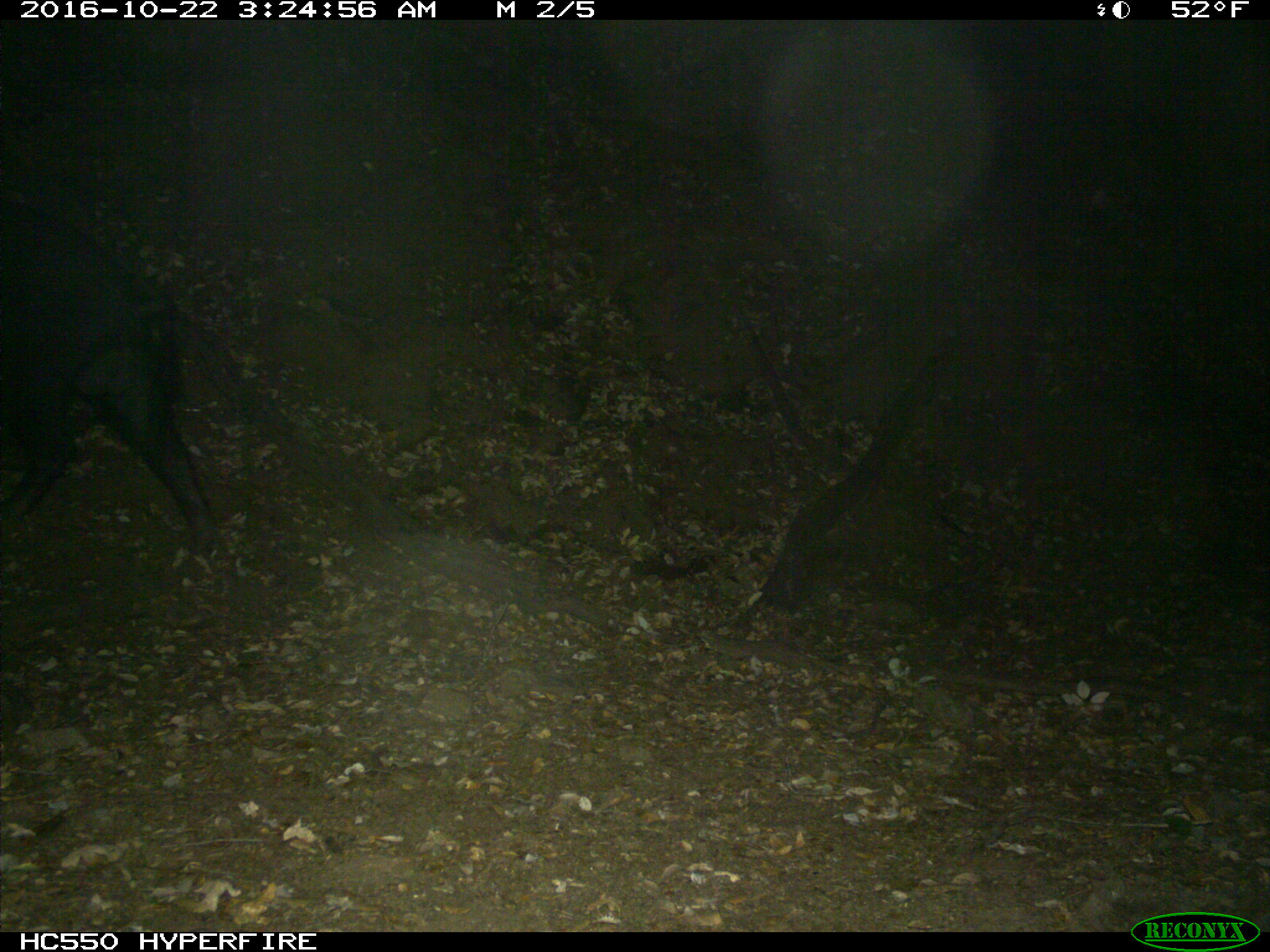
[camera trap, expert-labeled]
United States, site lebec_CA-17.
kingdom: Animalia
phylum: Chordata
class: Mammalia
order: Artiodactyla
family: Suidae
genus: Sus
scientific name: Sus scrofa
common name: wild boar